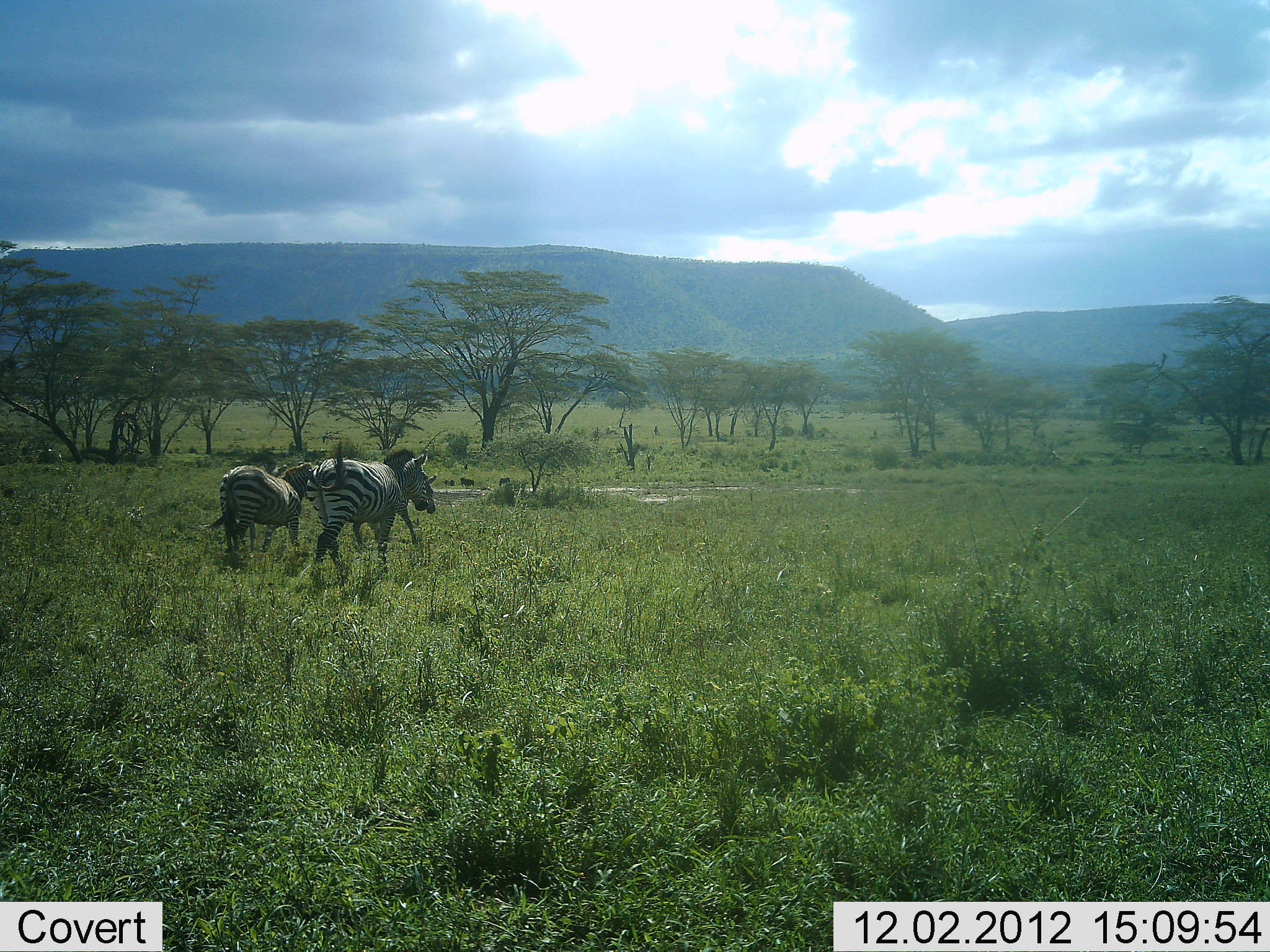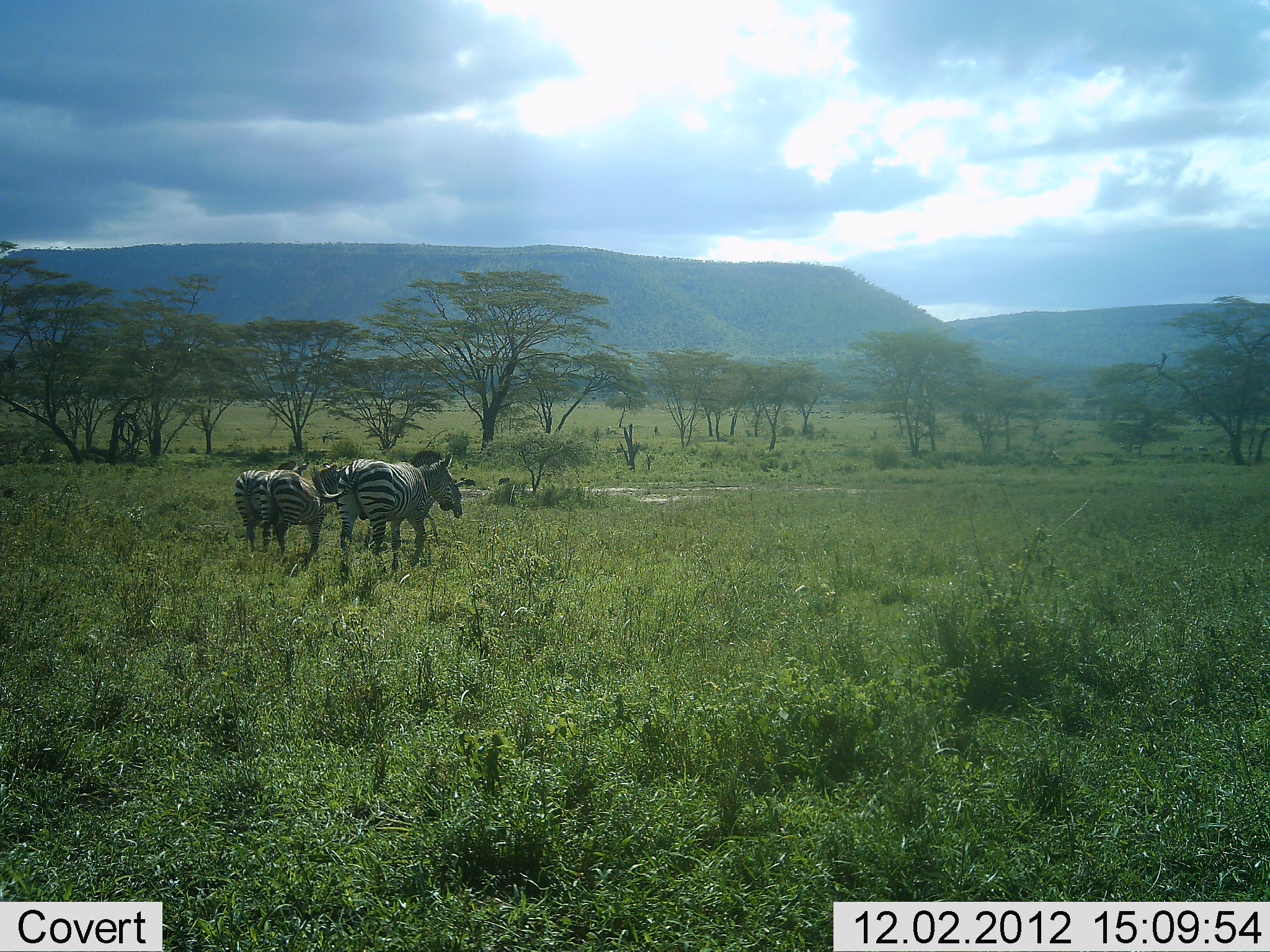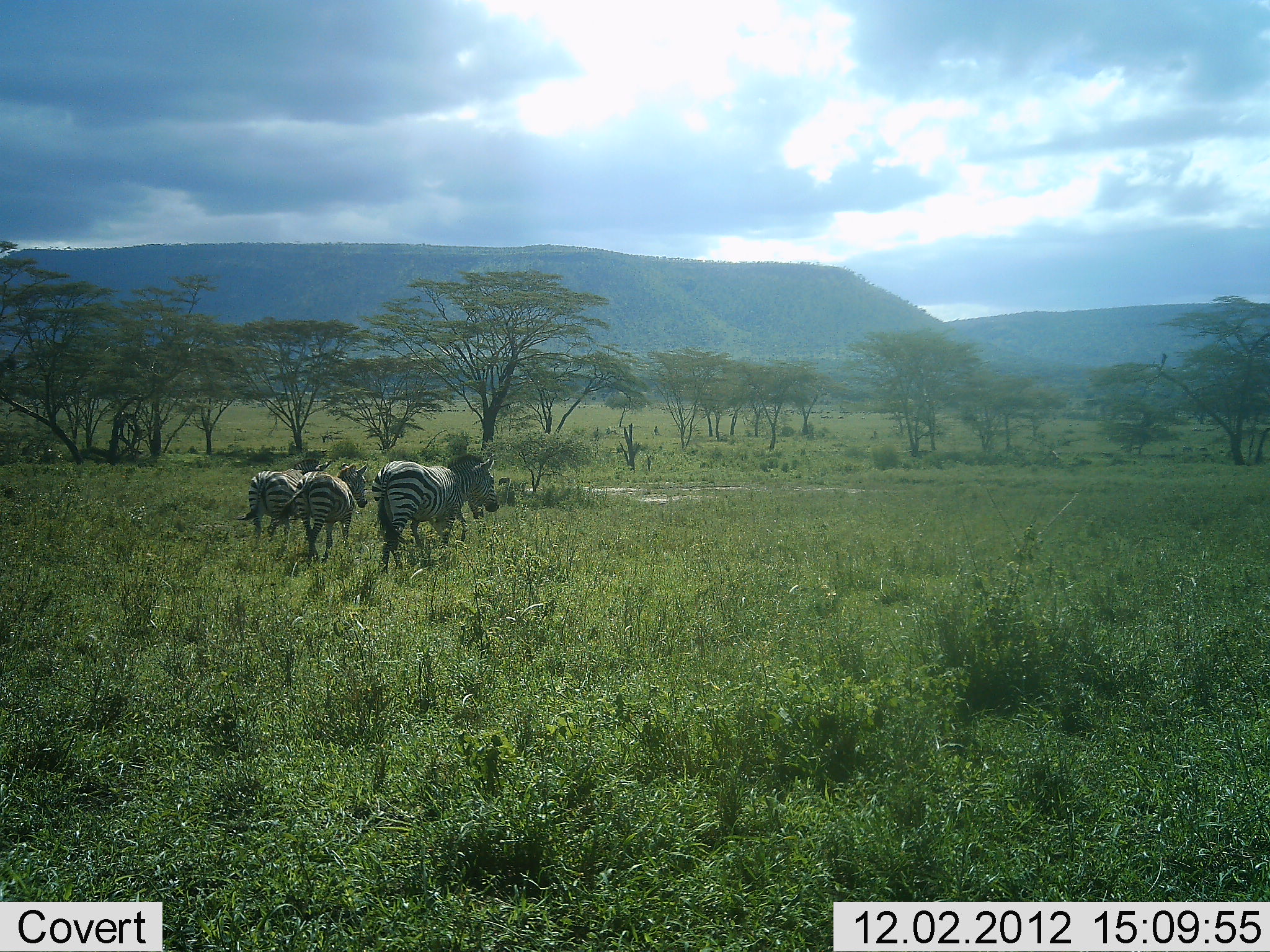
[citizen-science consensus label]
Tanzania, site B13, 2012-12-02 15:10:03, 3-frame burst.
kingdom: Animalia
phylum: Chordata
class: Mammalia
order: Perissodactyla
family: Equidae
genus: Equus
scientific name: Equus quagga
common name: plains zebra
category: zebra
Zebra (plains zebra) (Equus quagga), count 4. Behavior (volunteer vote fractions): standing 0%, resting 0%, moving 100%, interacting 0%. Young present (vote fraction): 0%. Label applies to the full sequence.